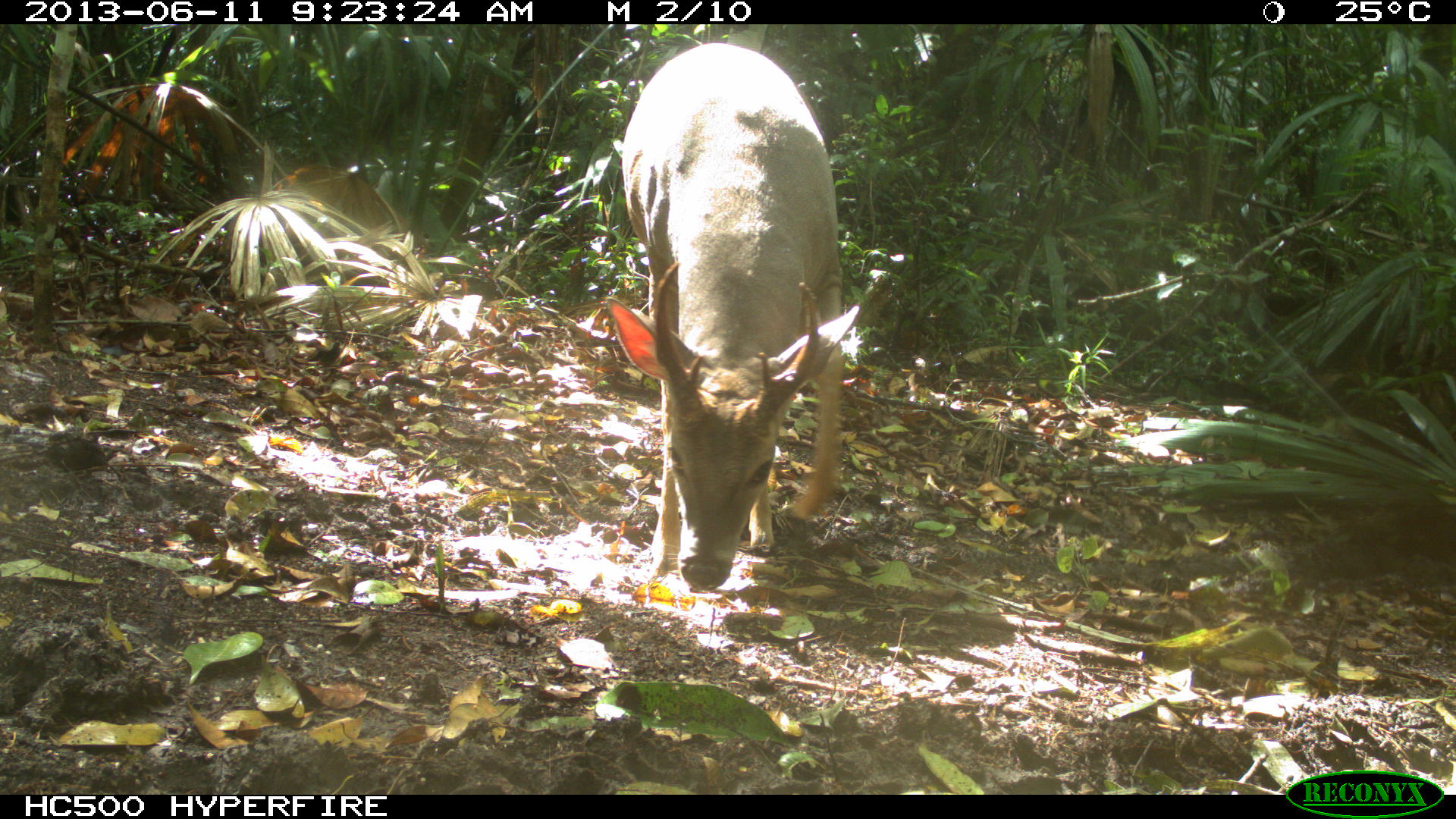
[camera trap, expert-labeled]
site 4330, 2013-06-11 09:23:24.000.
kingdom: Animalia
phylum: Chordata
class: Mammalia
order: Artiodactyla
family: Cervidae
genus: Odocoileus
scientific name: Odocoileus virginianus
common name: white-tailed deer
Odocoileus virginianus (white-tailed deer), count 1, sex male.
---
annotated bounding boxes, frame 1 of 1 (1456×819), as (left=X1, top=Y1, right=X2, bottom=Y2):
odocoileus virginianus: (left=604, top=39, right=860, bottom=587)